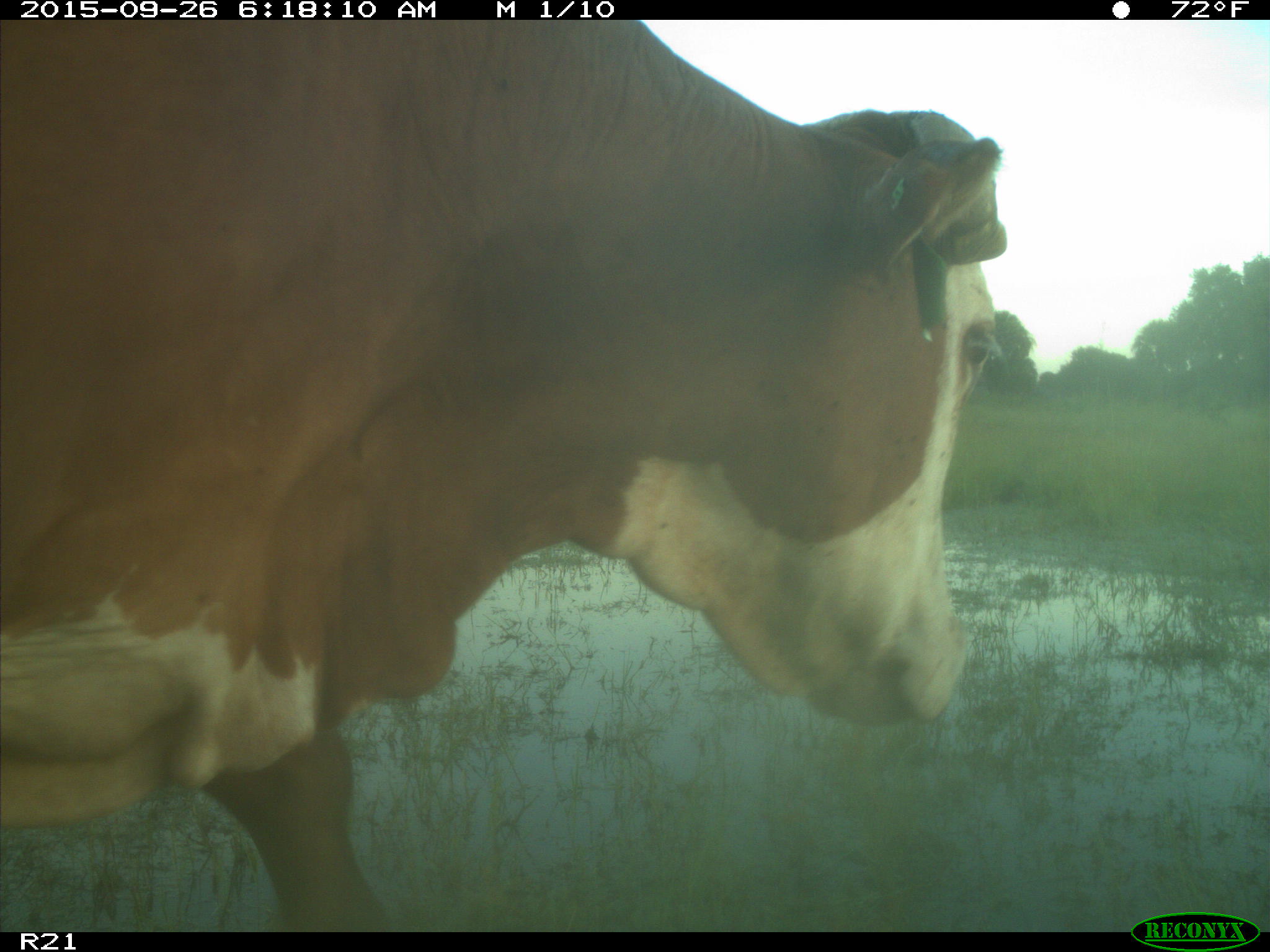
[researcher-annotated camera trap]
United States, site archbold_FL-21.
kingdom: Animalia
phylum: Chordata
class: Mammalia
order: Artiodactyla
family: Bovidae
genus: Bos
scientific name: Bos taurus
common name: domestic cow